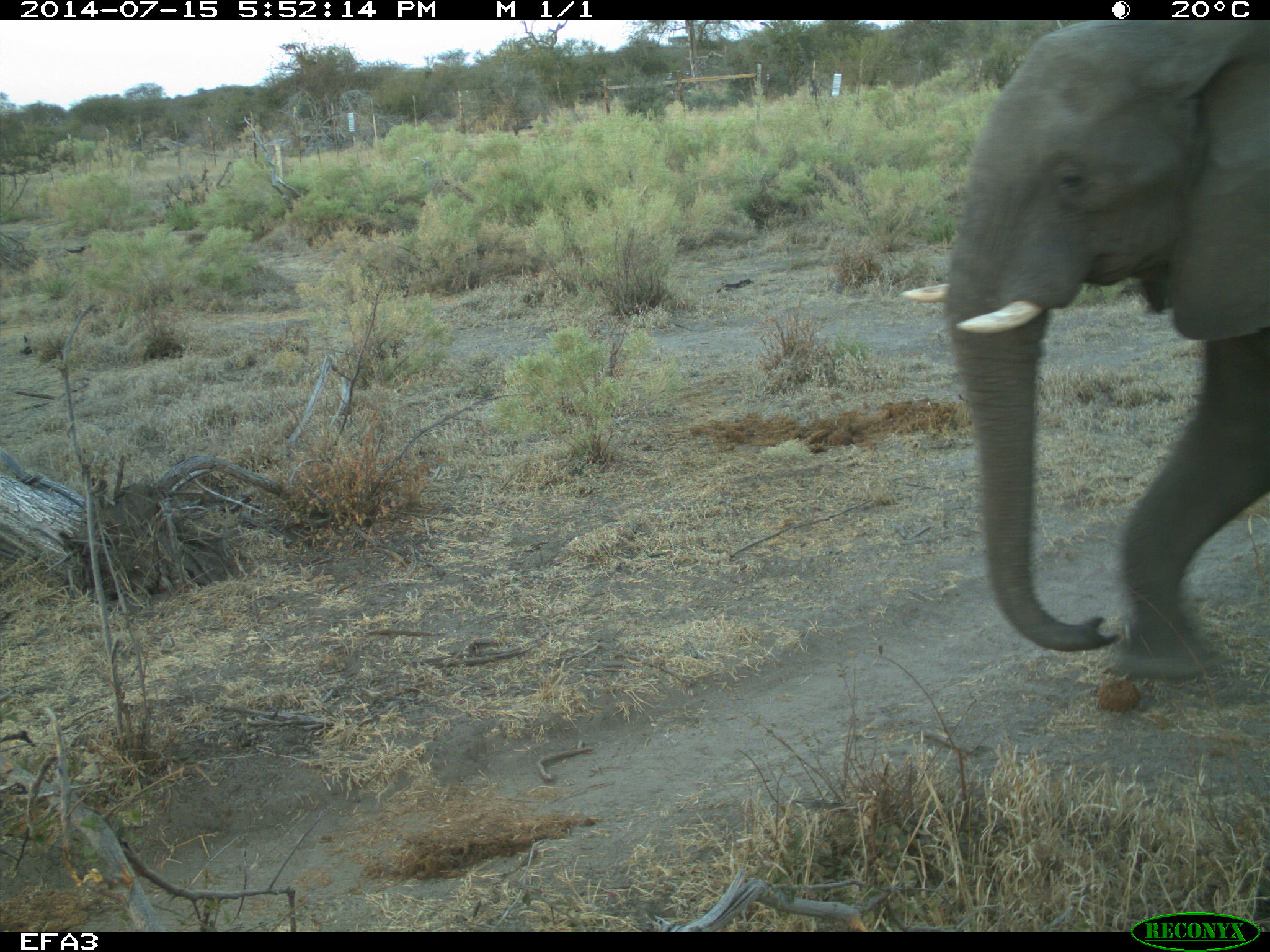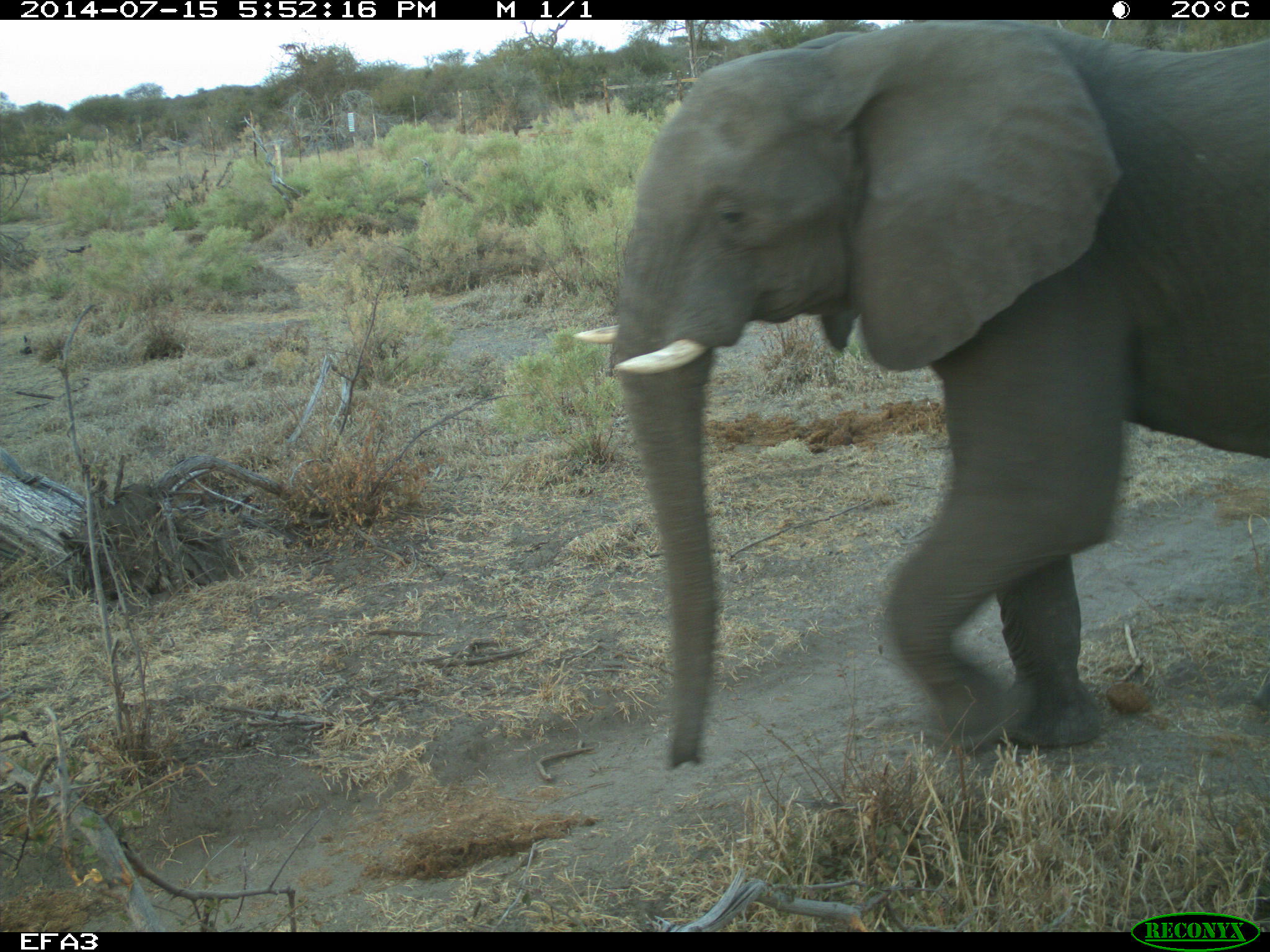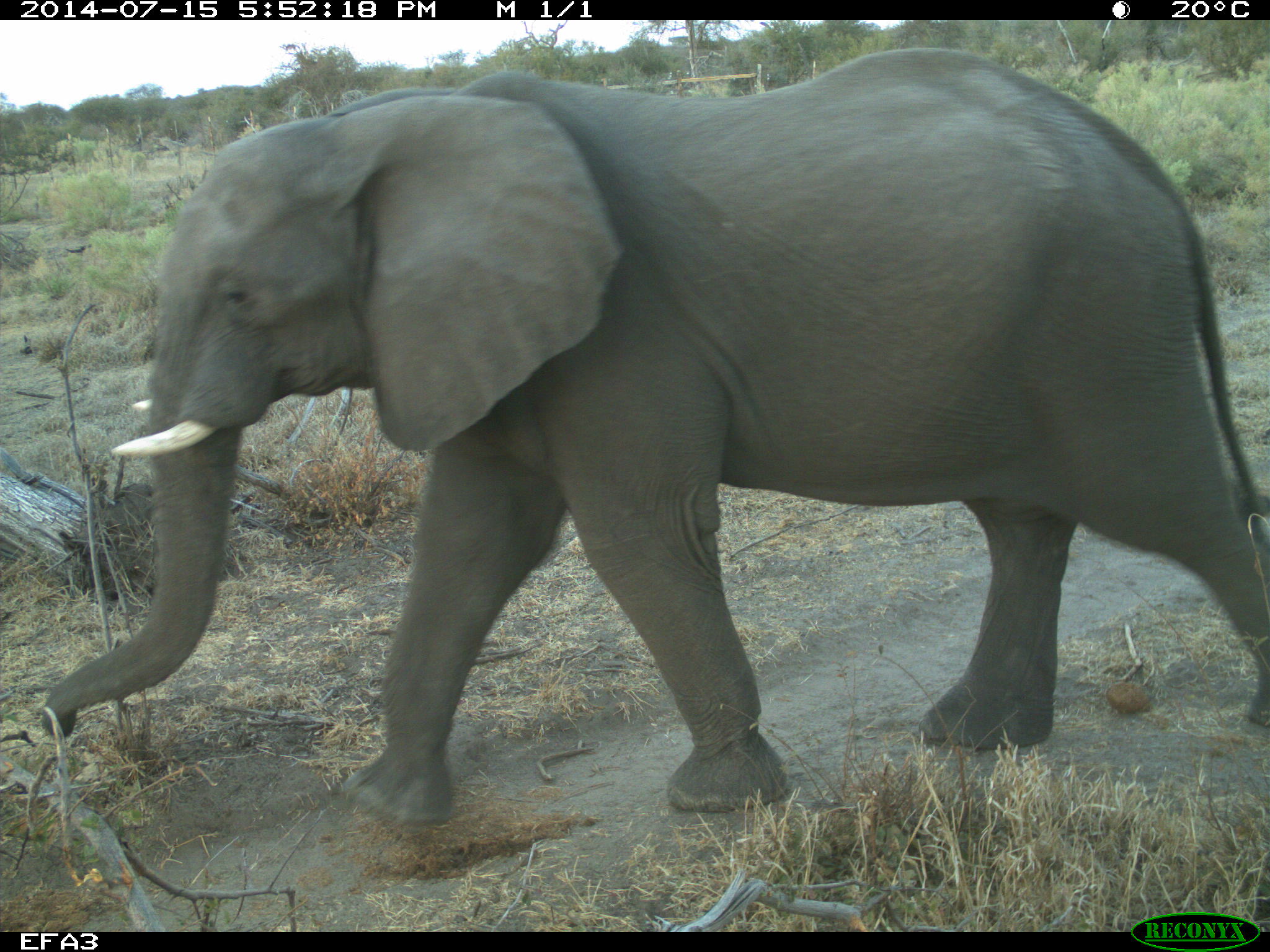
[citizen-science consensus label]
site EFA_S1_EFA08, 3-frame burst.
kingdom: Animalia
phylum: Chordata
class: Mammalia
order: Proboscidea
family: Elephantidae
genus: Loxodonta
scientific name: Loxodonta africana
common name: african bush elephant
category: elephant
Elephant (african bush elephant) (Loxodonta africana), count 1. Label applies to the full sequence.